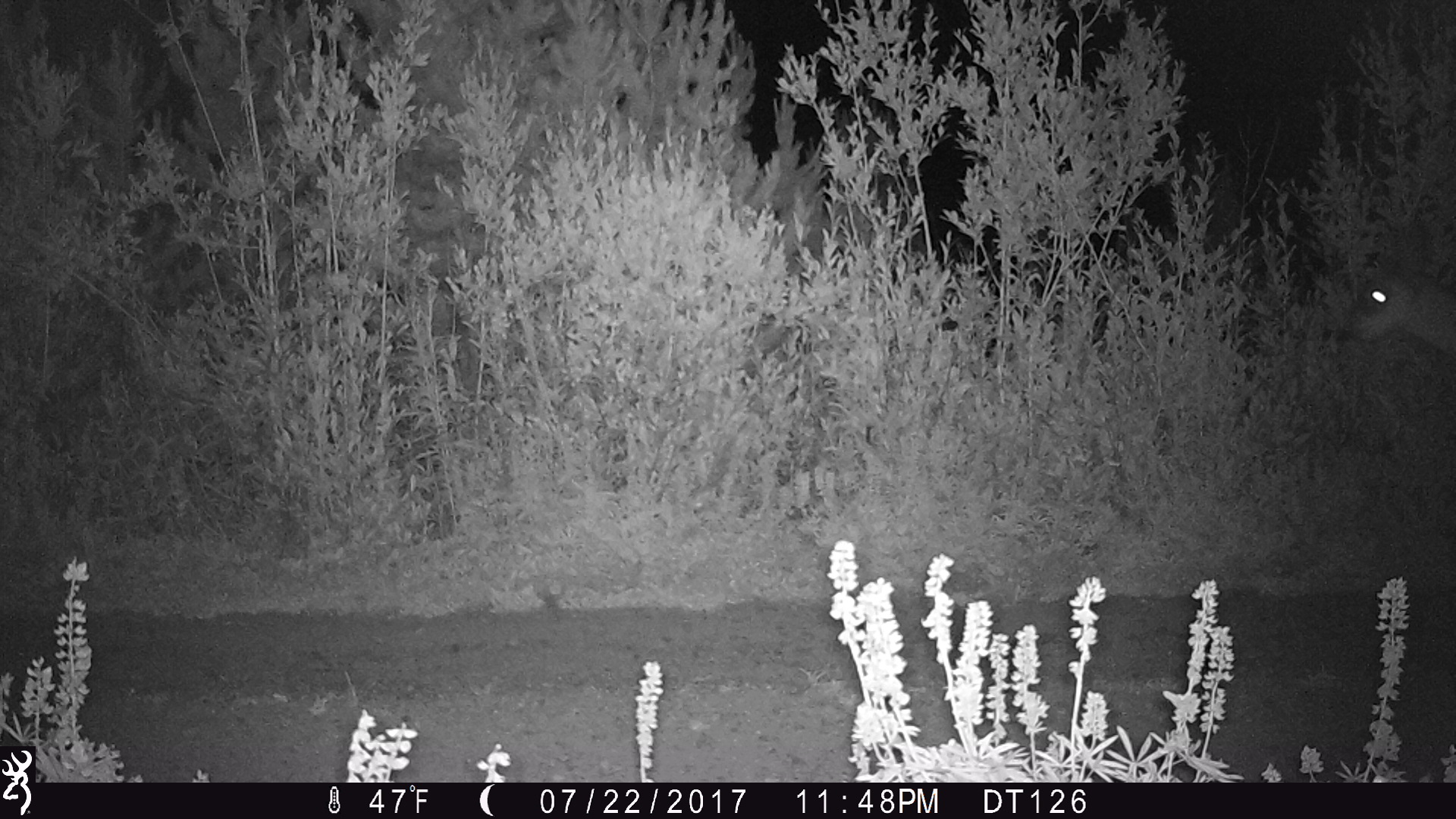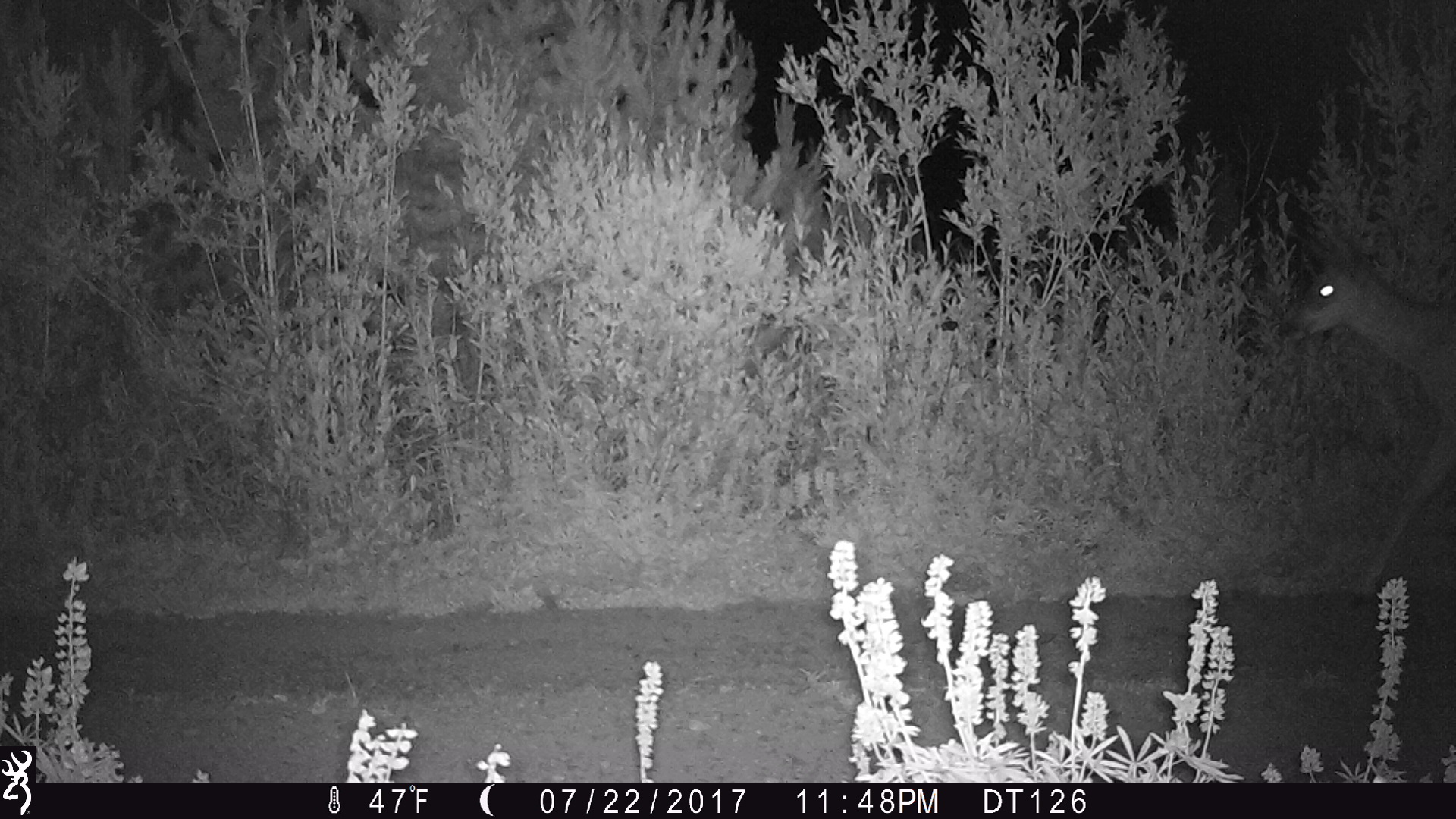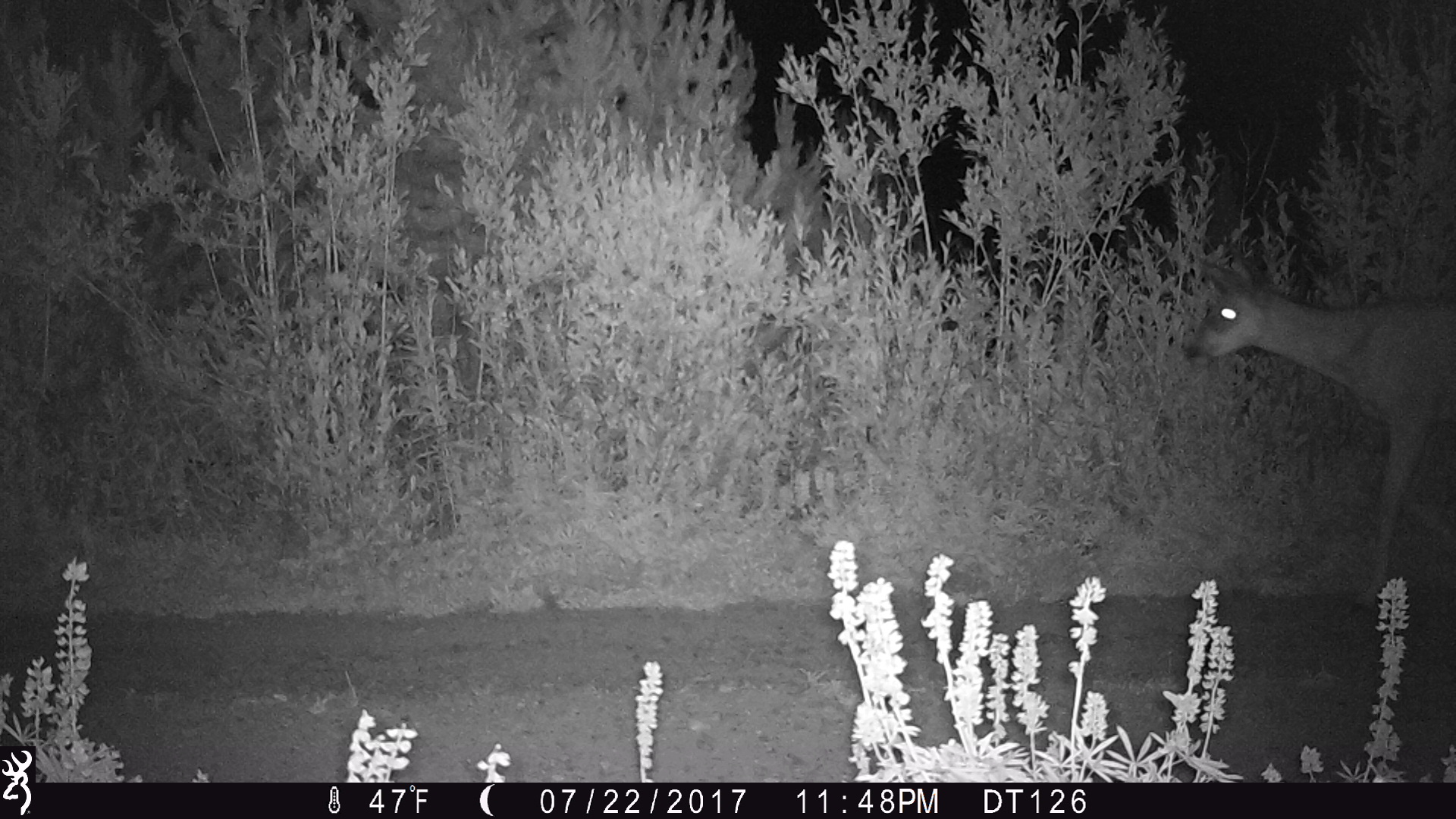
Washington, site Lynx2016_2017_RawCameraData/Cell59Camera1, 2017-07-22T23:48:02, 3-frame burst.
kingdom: Animalia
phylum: Chordata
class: Mammalia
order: Artiodactyla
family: Cervidae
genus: Odocoileus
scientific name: Odocoileus hemionus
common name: mule deer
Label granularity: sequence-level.